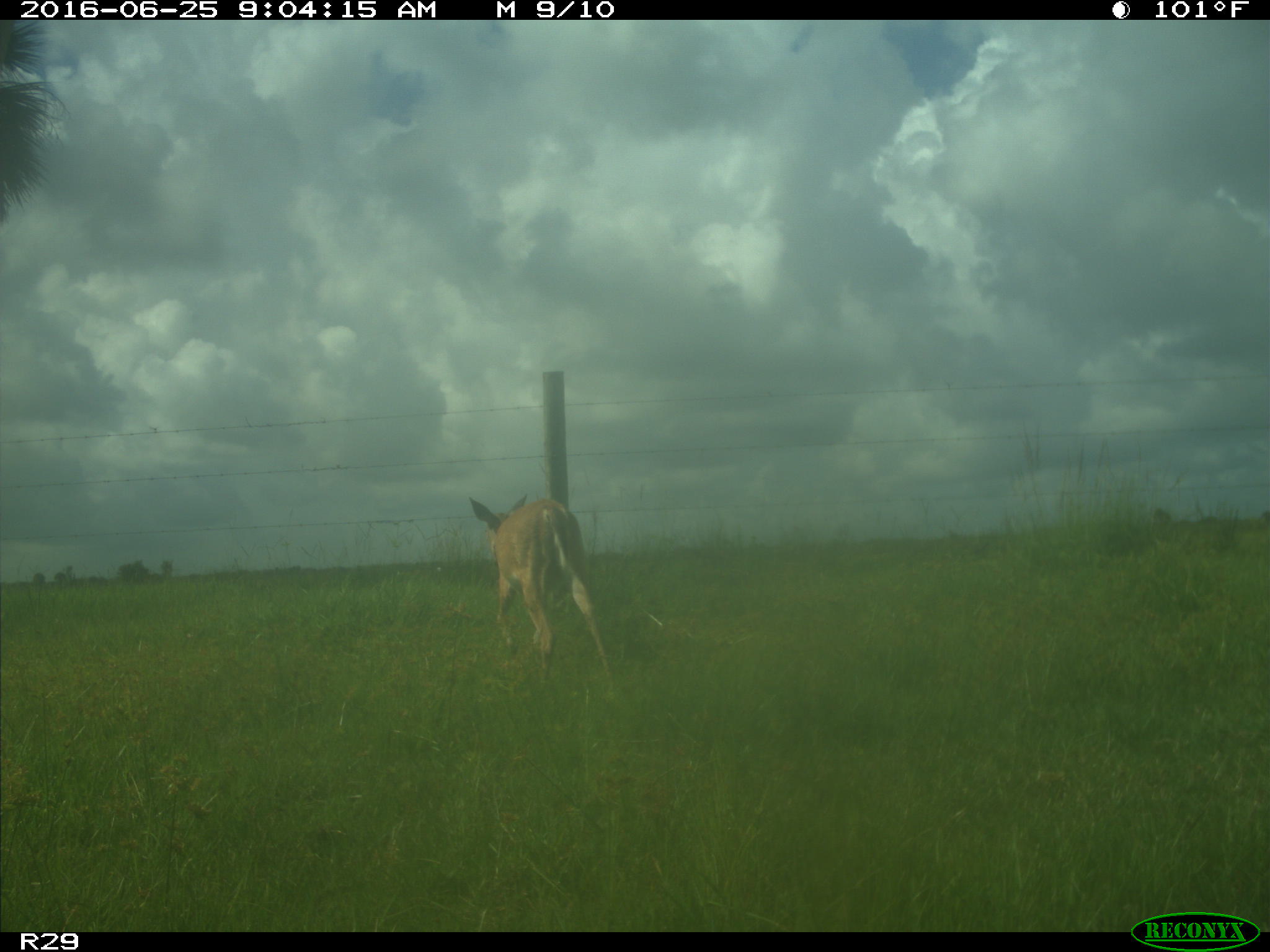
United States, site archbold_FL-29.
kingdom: Animalia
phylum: Chordata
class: Mammalia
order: Artiodactyla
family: Cervidae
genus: Odocoileus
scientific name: Odocoileus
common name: deer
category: unidentified deer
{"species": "unidentified deer (deer) (Odocoileus)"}